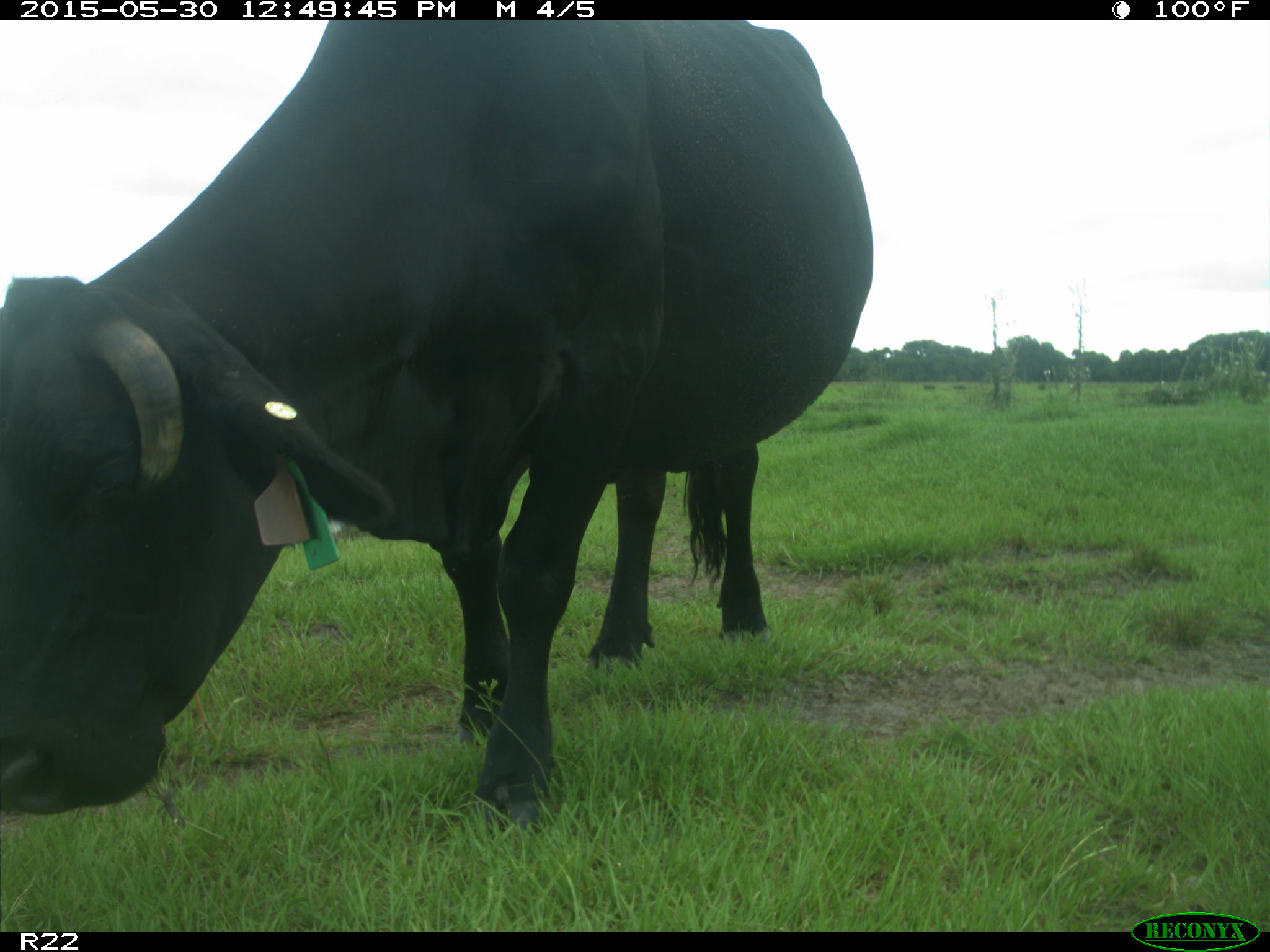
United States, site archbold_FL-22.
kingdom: Animalia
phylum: Chordata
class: Mammalia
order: Artiodactyla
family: Bovidae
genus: Bos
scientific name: Bos taurus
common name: domestic cow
Bos taurus (domestic cow).